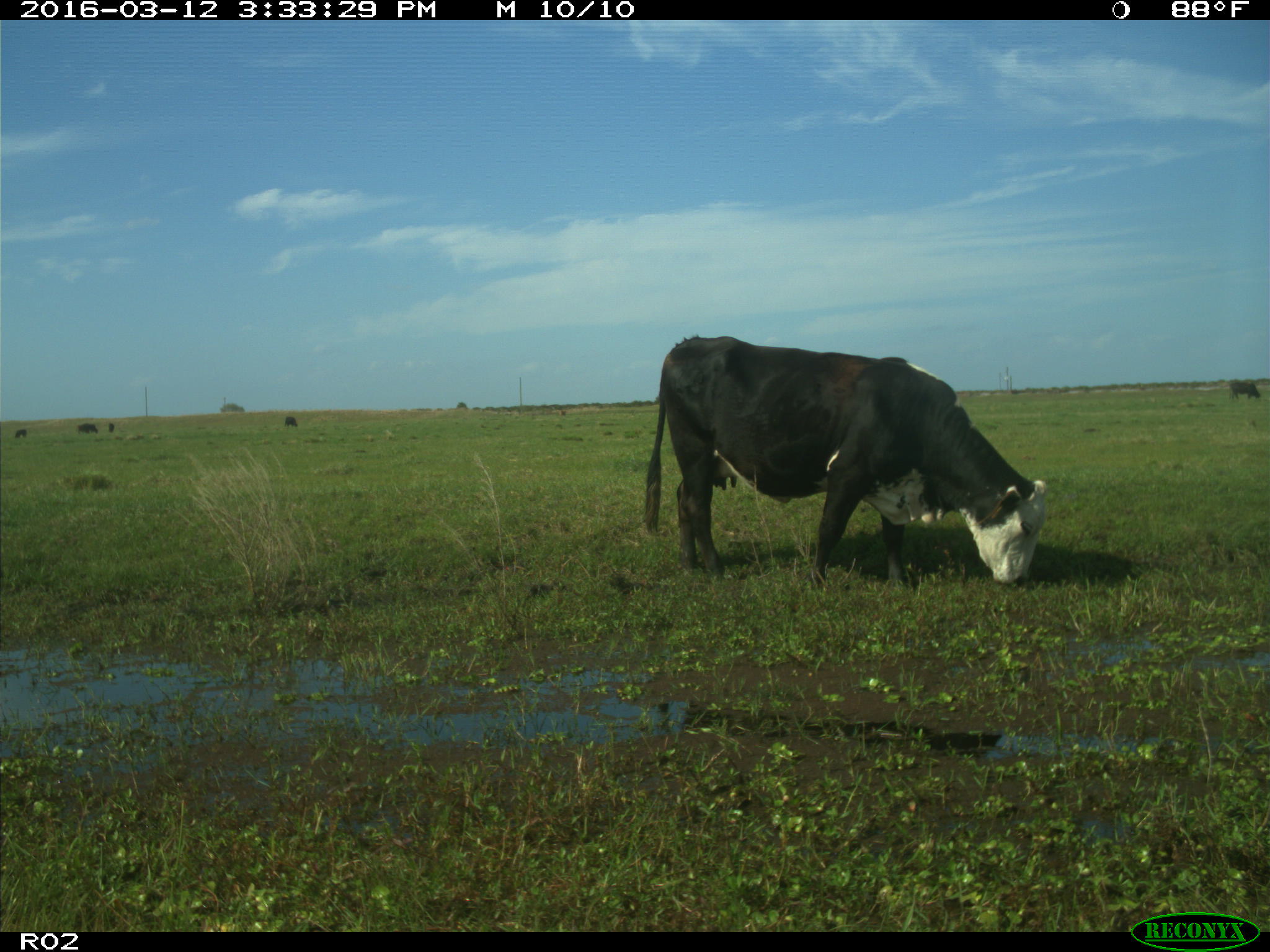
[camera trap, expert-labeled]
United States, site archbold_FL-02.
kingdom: Animalia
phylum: Chordata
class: Mammalia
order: Artiodactyla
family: Bovidae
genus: Bos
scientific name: Bos taurus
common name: domestic cow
Bos taurus (domestic cow).